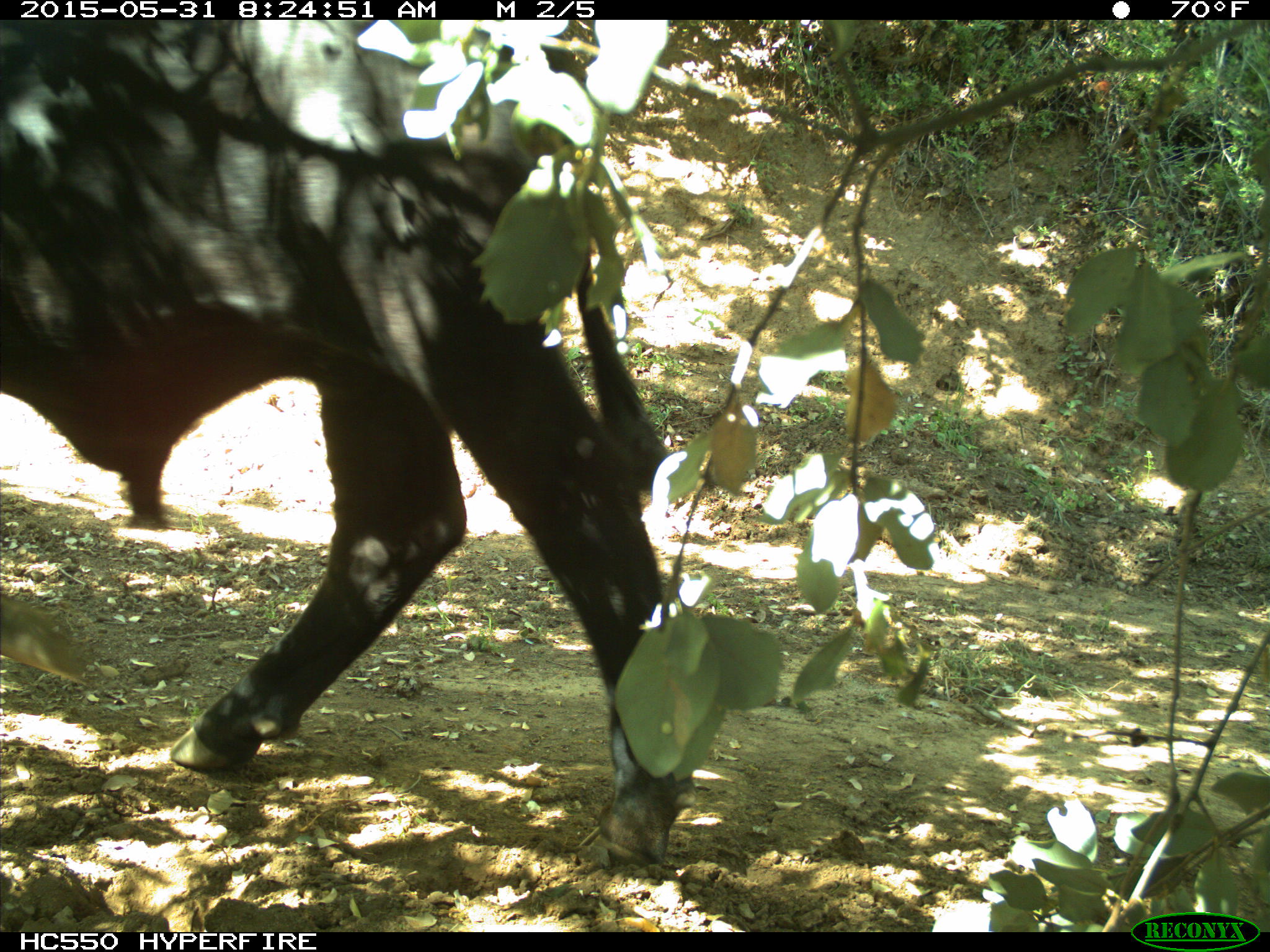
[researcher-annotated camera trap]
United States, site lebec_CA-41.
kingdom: Animalia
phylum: Chordata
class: Mammalia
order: Artiodactyla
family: Bovidae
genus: Bos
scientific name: Bos taurus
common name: domestic cow